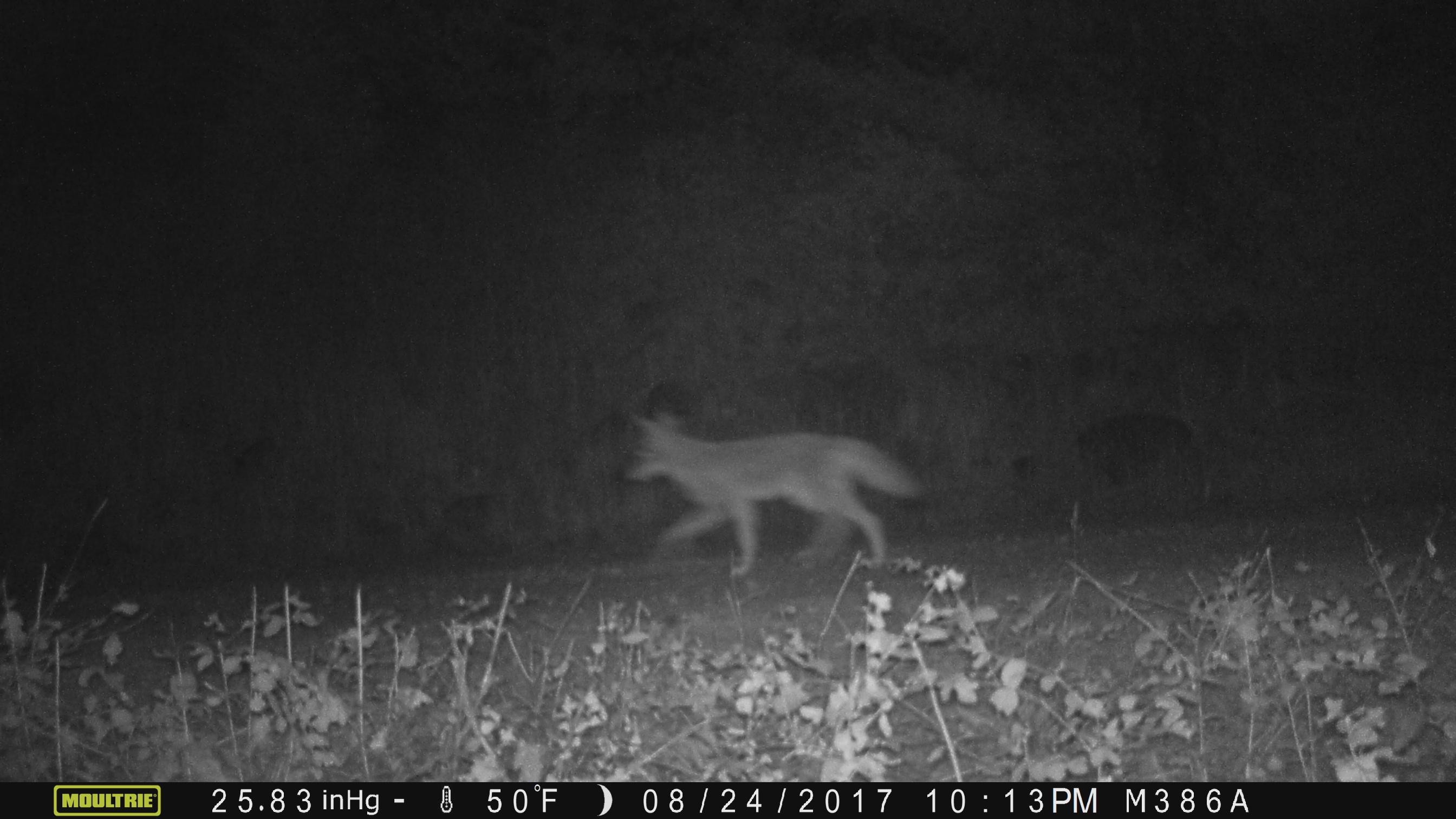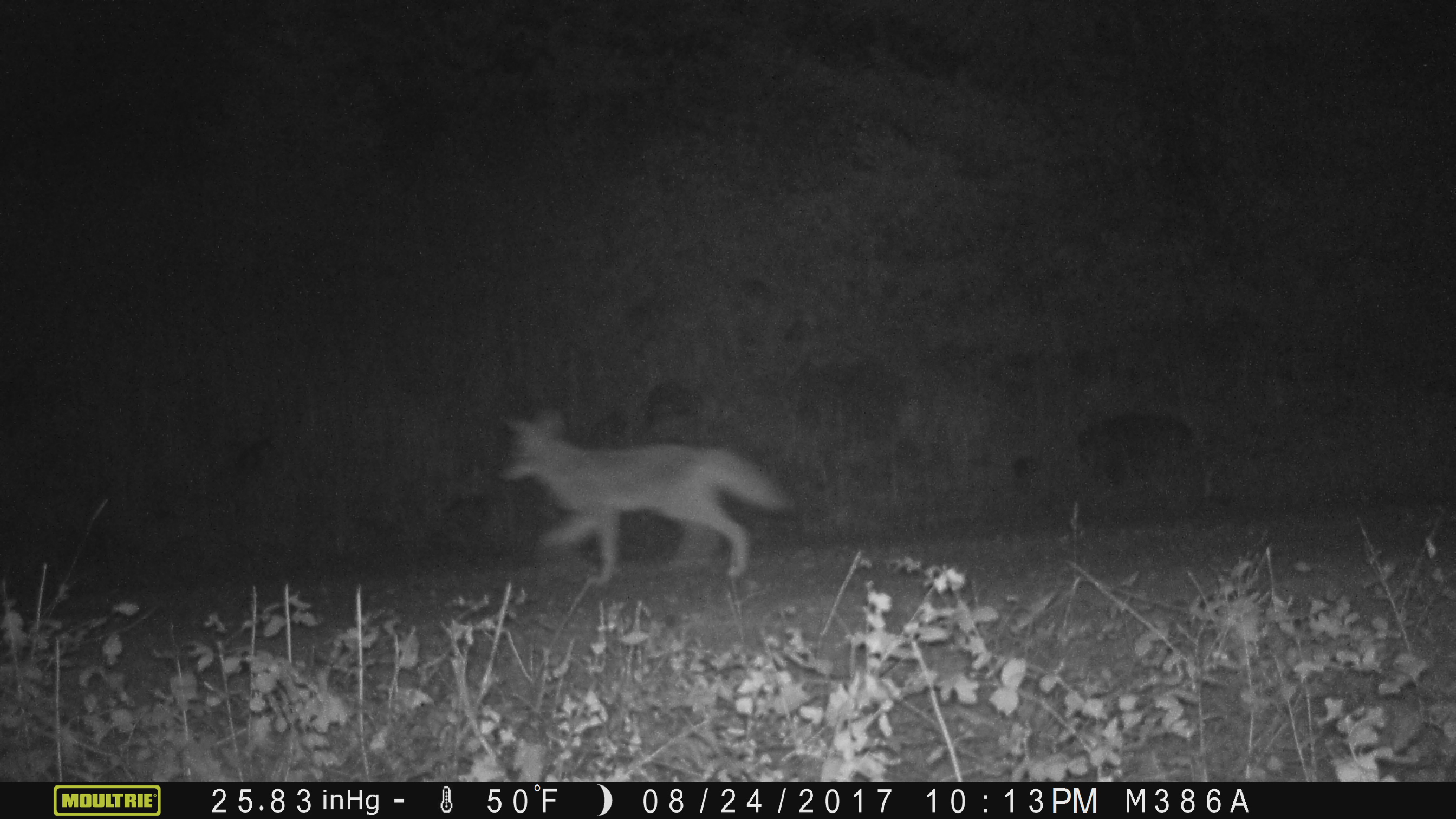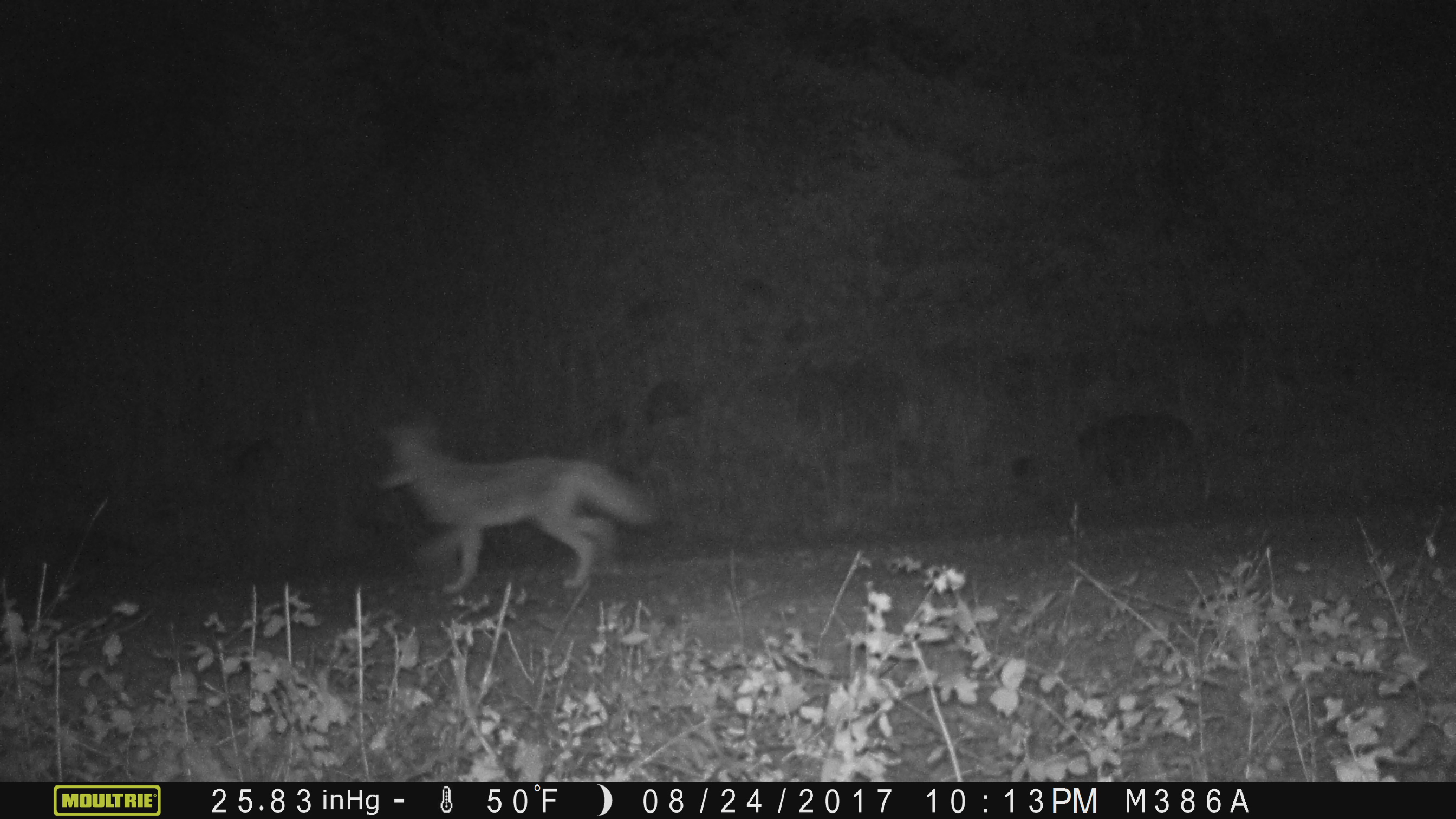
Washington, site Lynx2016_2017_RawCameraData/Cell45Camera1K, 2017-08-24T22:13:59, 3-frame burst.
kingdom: Animalia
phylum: Chordata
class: Mammalia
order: Carnivora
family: Canidae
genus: Canis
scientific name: Canis latrans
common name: coyote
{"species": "Canis latrans (coyote)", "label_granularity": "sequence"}